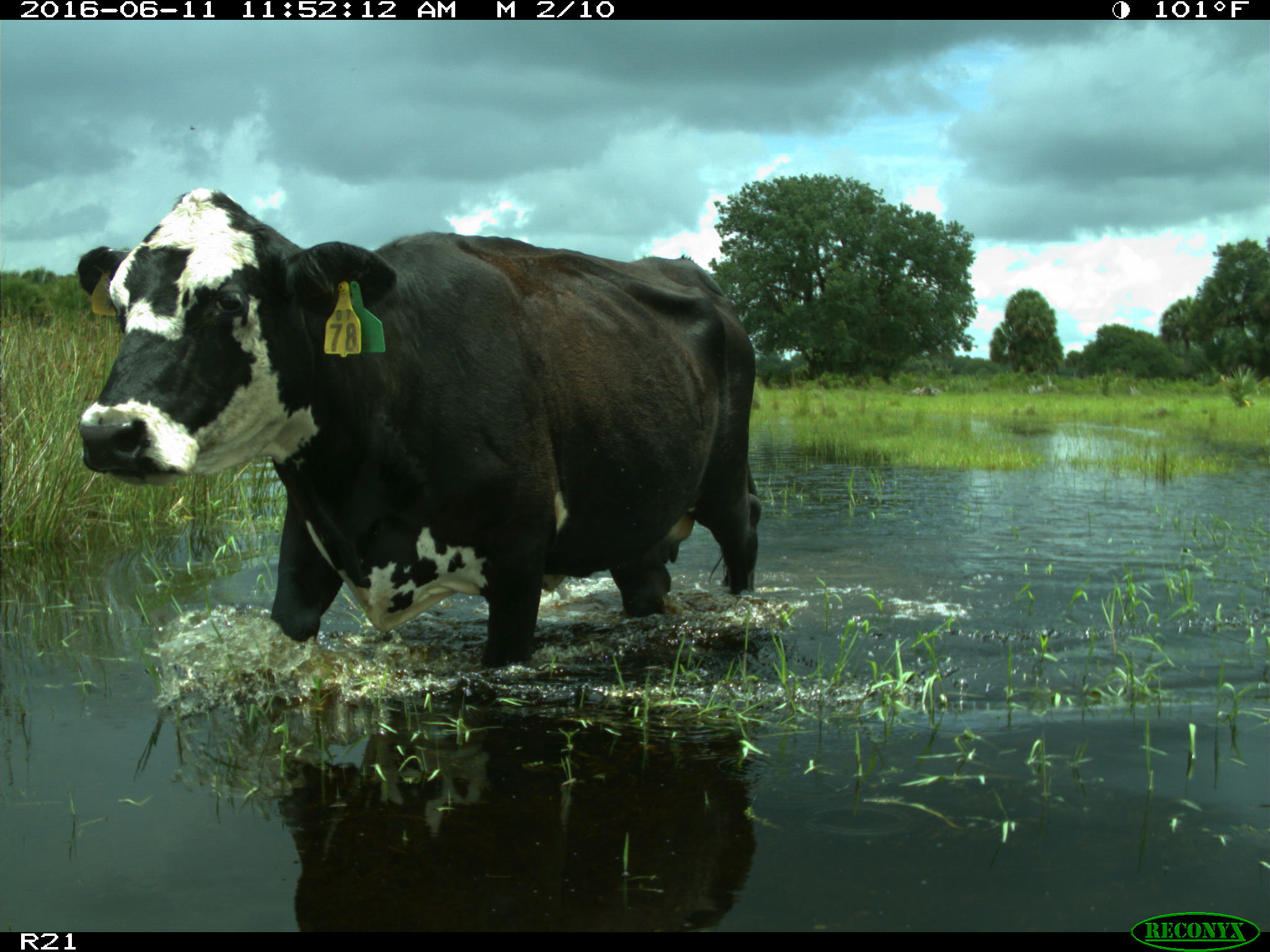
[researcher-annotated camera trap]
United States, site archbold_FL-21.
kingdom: Animalia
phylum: Chordata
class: Mammalia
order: Artiodactyla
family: Bovidae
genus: Bos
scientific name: Bos taurus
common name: domestic cow